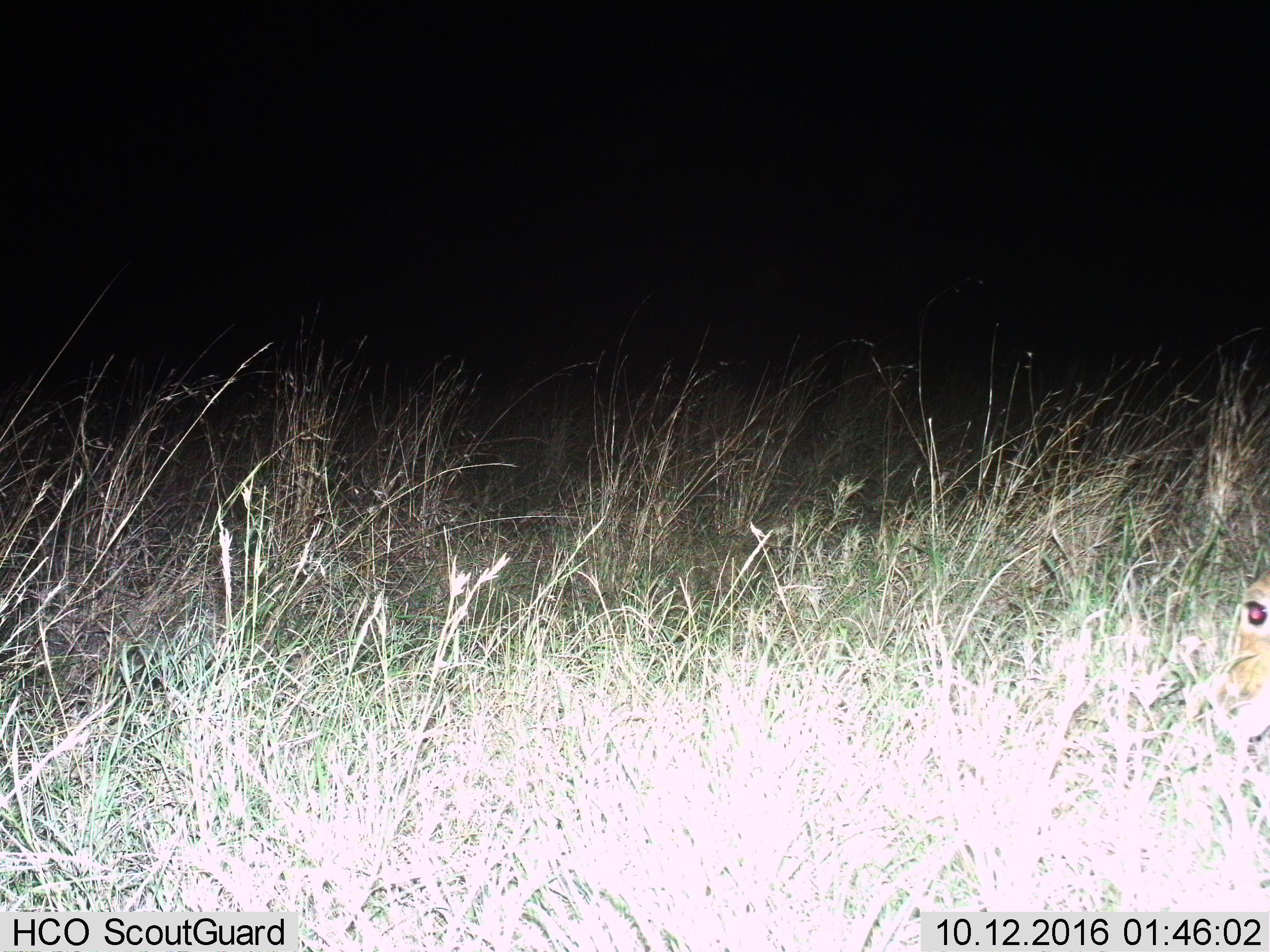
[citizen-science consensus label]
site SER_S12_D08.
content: unidentified animal